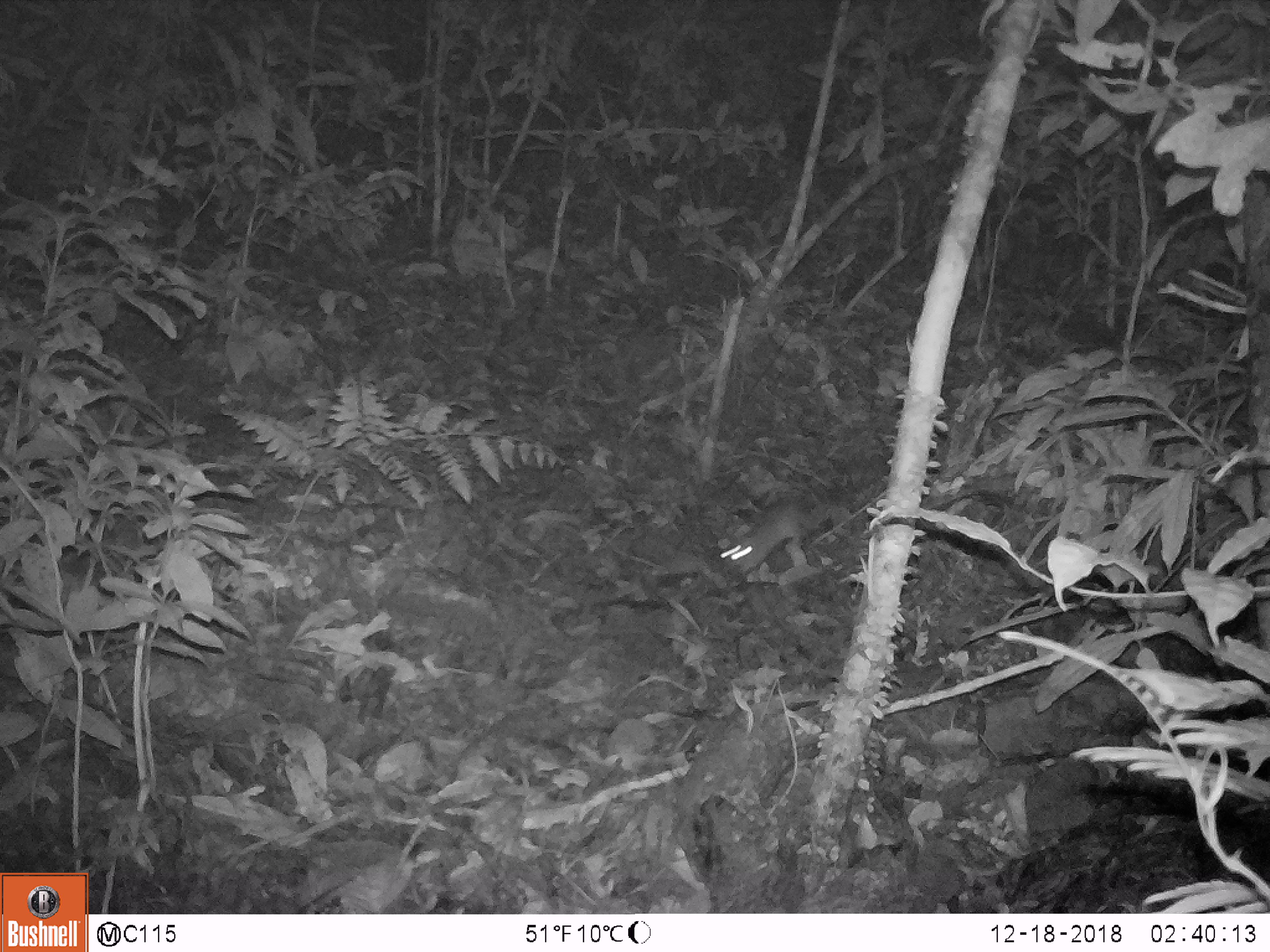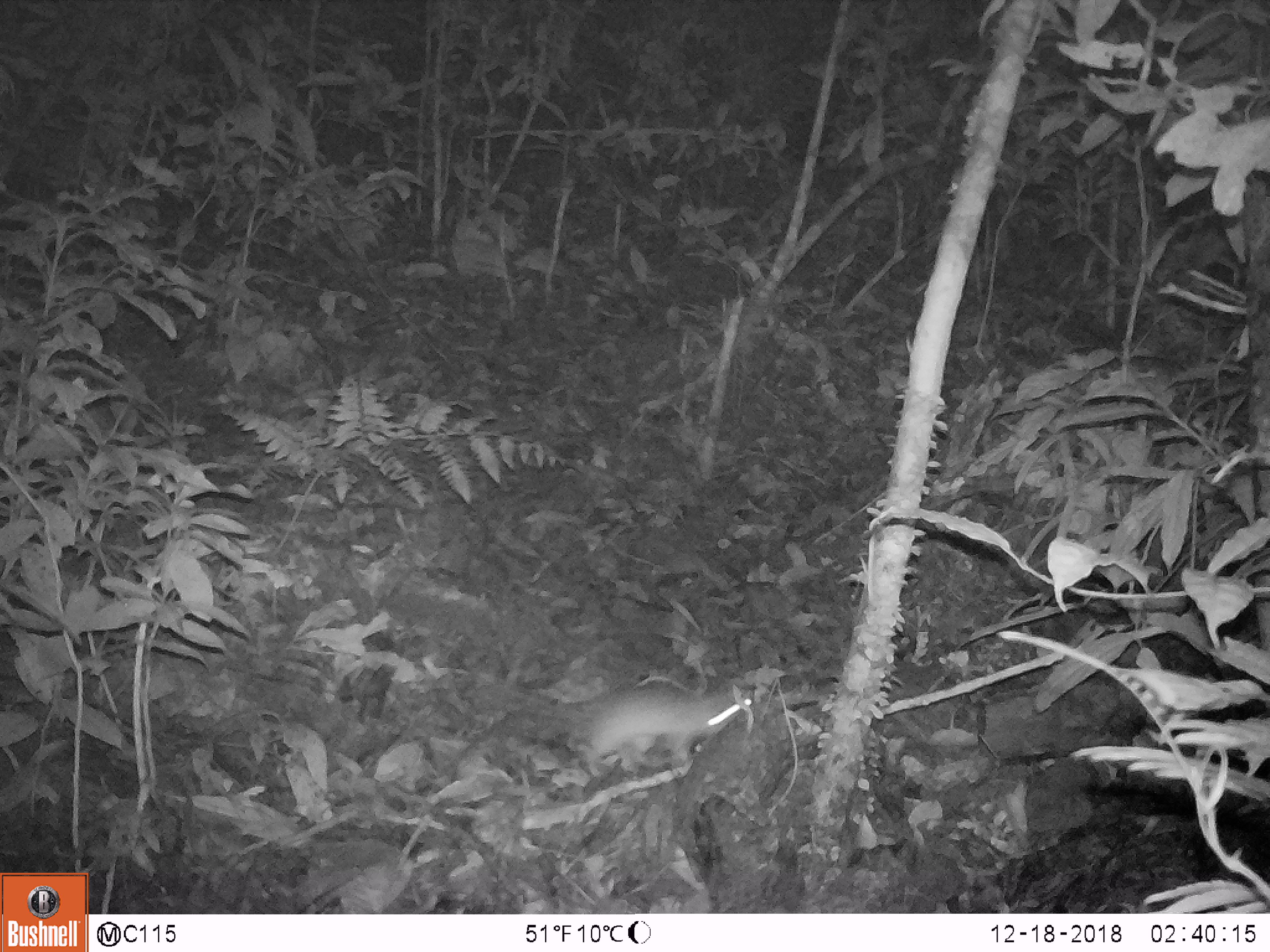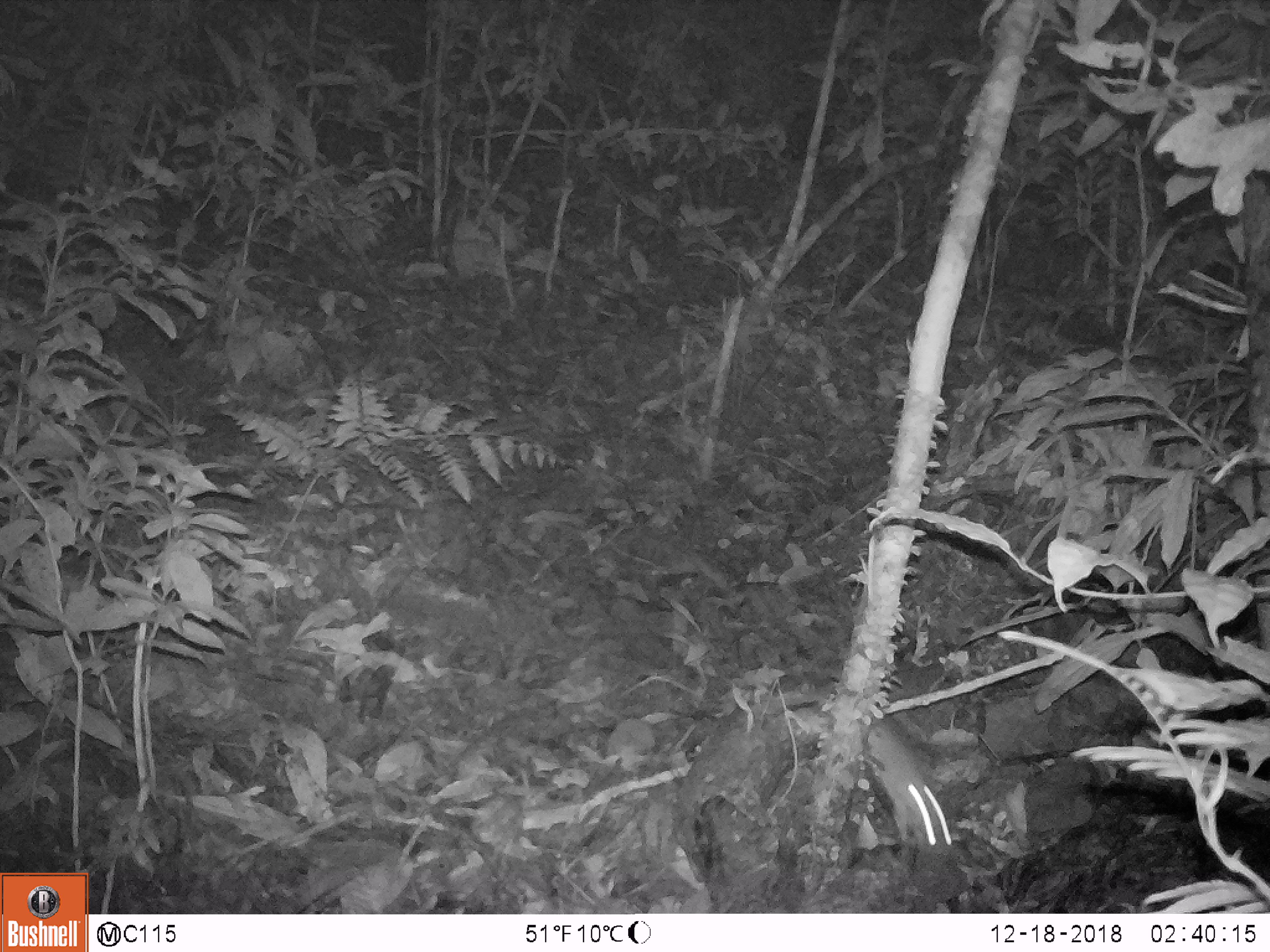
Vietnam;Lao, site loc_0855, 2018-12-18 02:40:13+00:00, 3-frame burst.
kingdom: Animalia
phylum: Chordata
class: Mammalia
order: Rodentia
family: Muridae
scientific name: Muridae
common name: old-world mice and rats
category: unidentified murid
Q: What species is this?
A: Unidentified murid (old-world mice and rats) (Muridae).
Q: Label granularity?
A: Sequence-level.